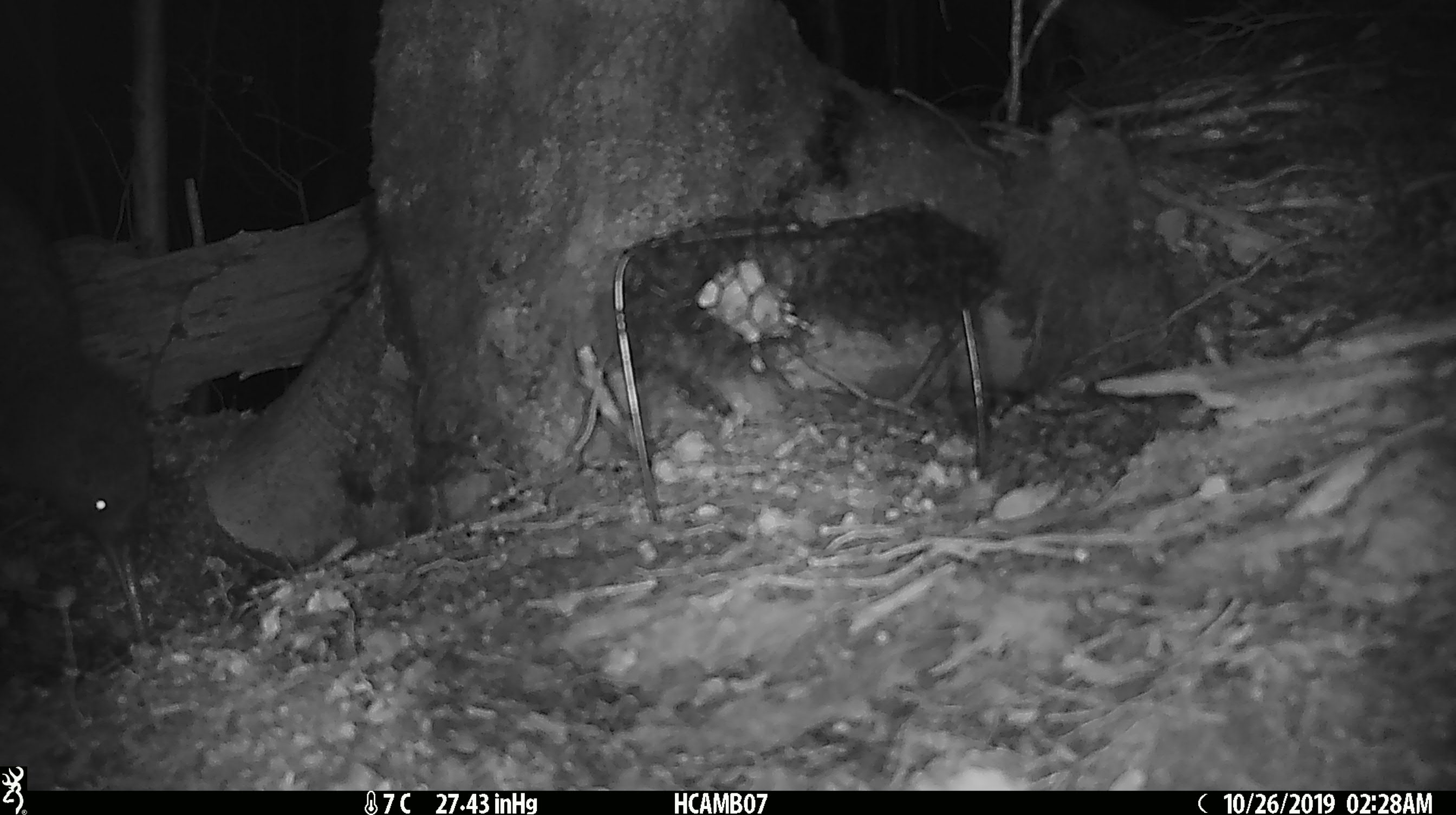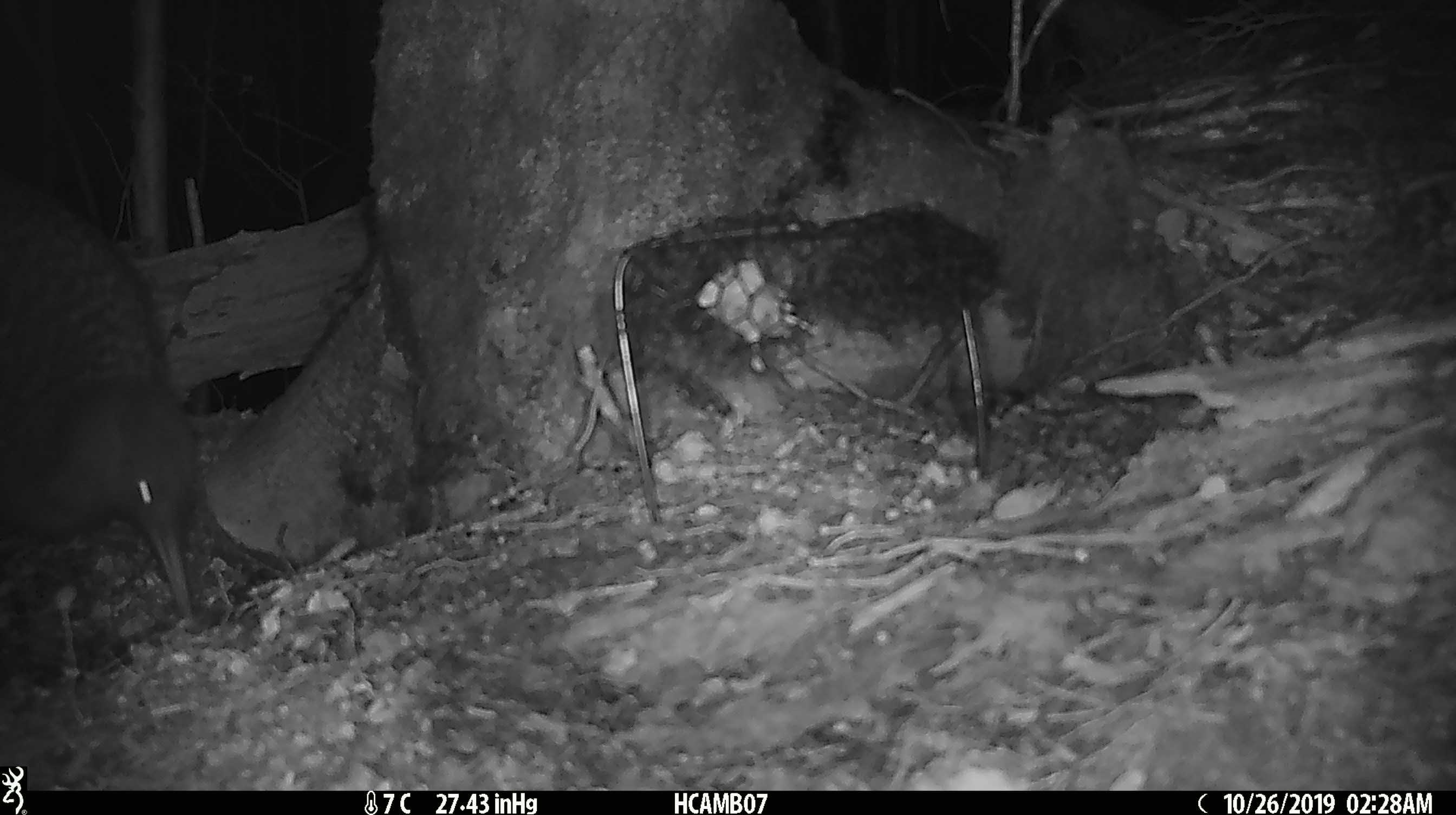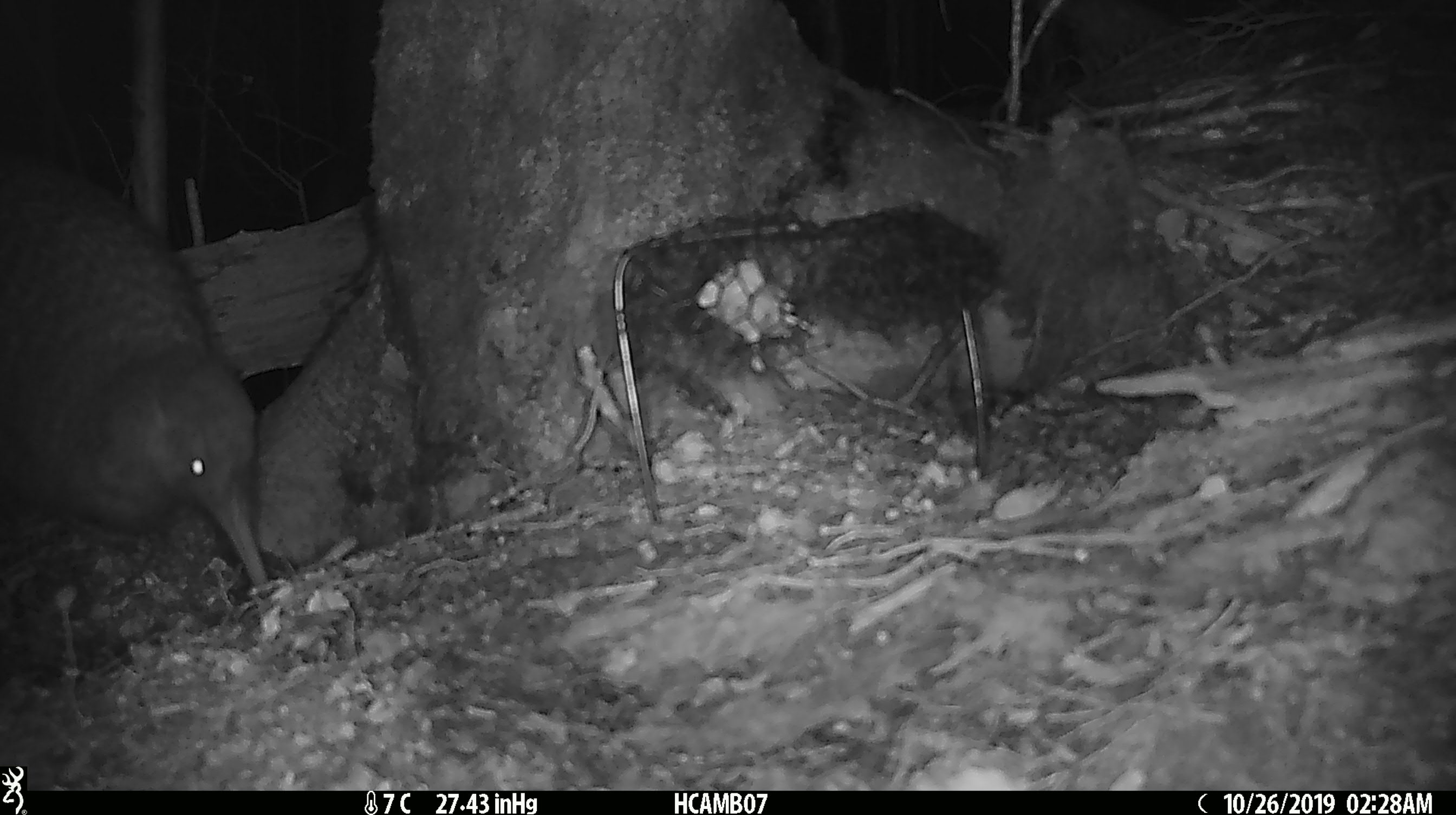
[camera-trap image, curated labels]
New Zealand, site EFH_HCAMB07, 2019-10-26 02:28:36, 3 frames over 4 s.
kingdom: Animalia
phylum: Chordata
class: Aves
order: Apterygiformes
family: Apterygidae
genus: Apteryx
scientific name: Apteryx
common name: kiwi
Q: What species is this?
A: Kiwi (Apteryx).